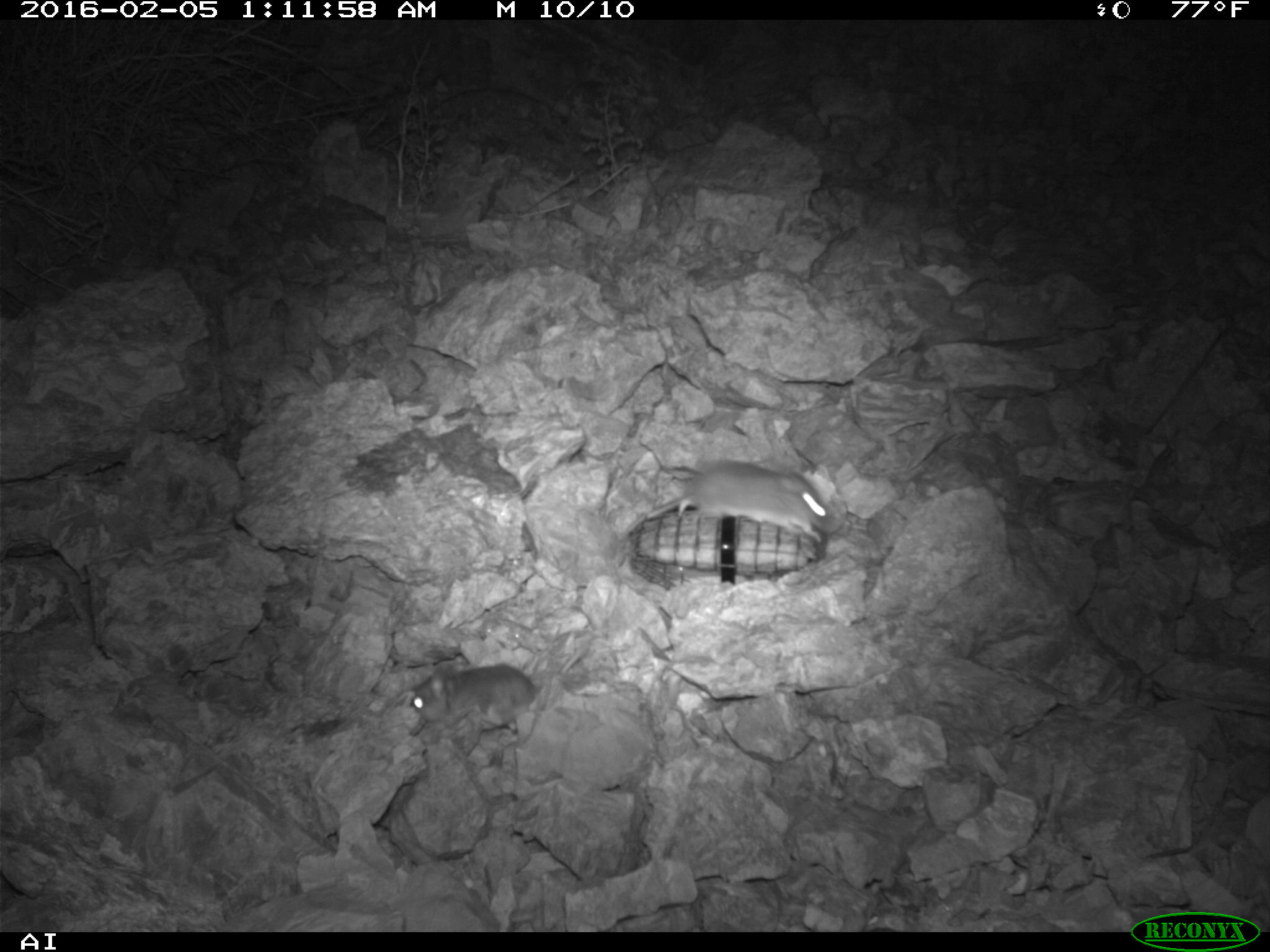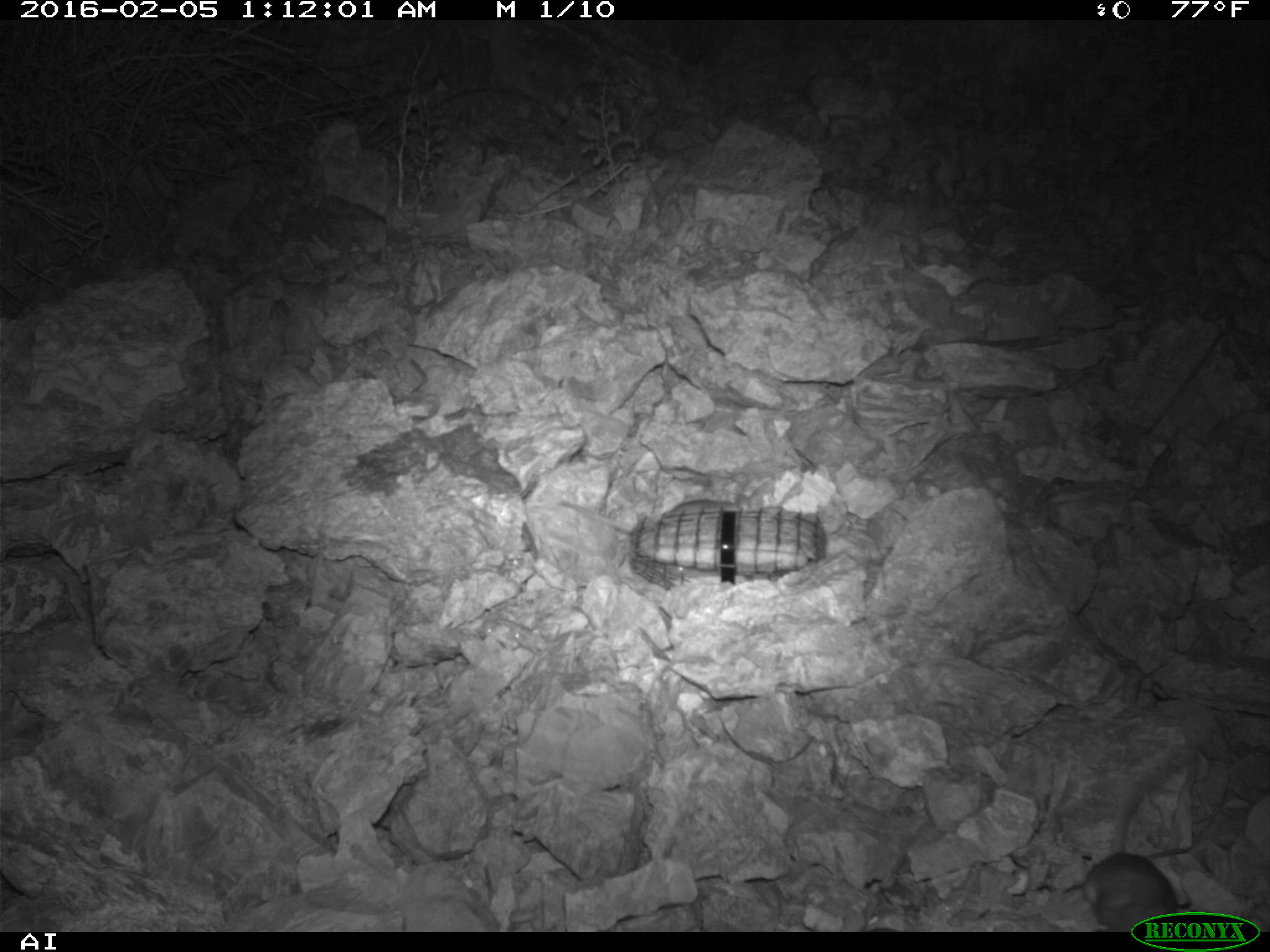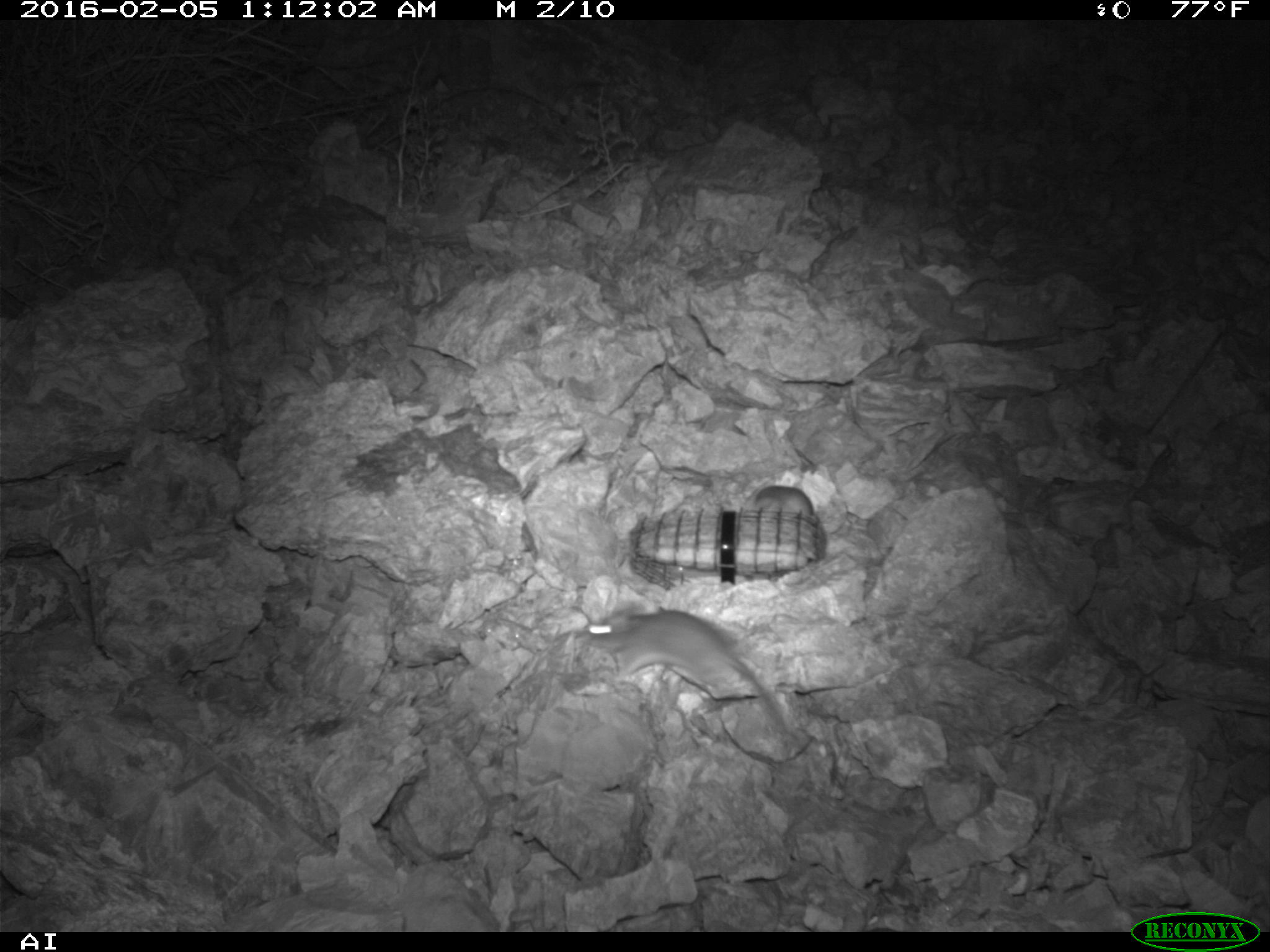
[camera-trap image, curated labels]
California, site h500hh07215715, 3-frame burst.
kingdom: Animalia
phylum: Chordata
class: Mammalia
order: Rodentia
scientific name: Rodentia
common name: rodent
Rodent (Rodentia).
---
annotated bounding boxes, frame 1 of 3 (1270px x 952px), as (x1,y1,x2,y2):
rodent: (621,457,843,546); (409,663,536,757)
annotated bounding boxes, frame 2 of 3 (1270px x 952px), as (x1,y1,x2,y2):
rodent: (1081,760,1178,932)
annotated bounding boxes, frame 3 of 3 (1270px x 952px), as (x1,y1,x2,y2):
rodent: (582,602,789,734); (753,472,815,516)